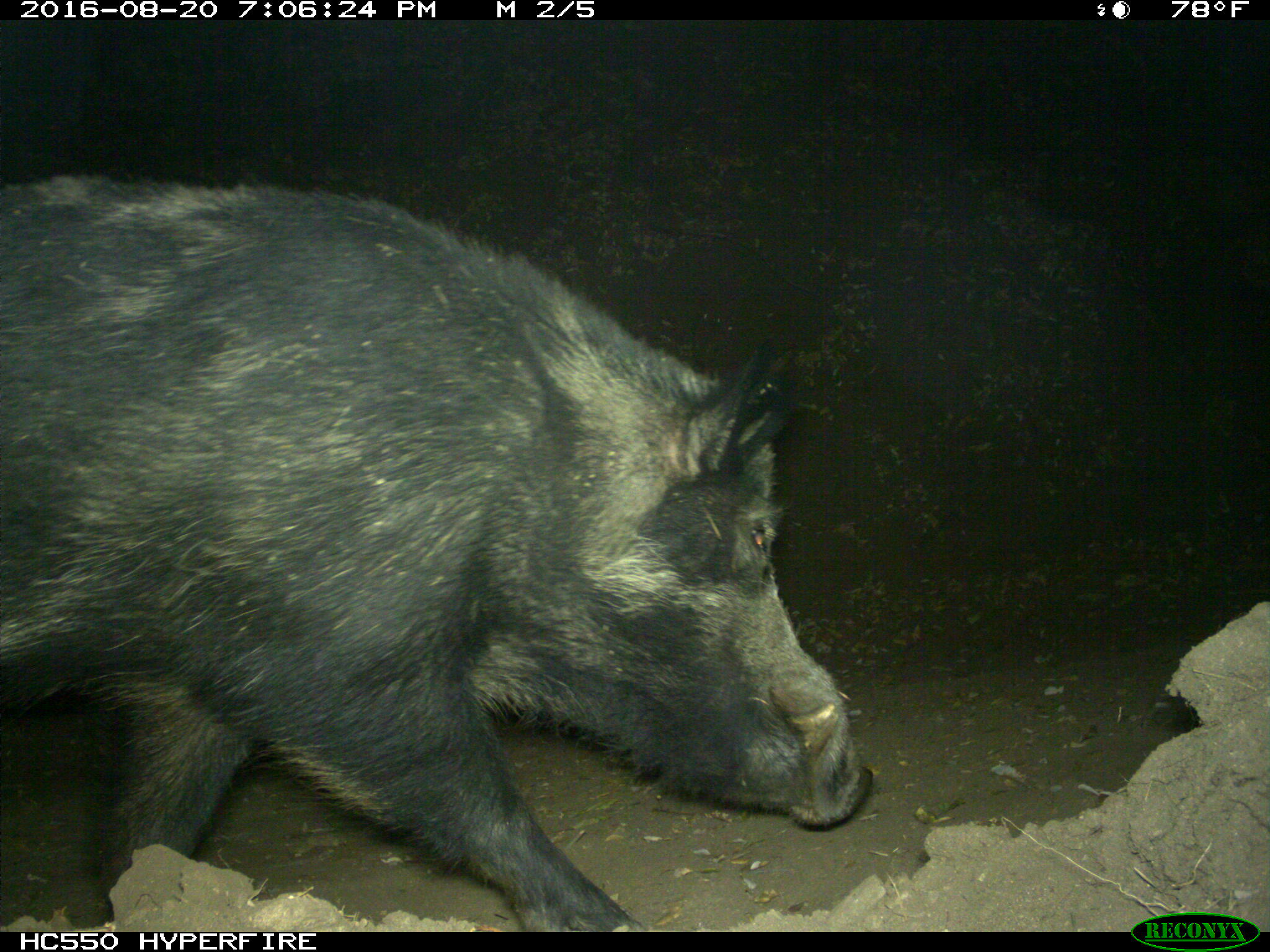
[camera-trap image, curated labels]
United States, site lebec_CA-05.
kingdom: Animalia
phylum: Chordata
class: Mammalia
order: Artiodactyla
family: Suidae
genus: Sus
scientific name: Sus scrofa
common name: wild boar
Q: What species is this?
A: Sus scrofa (wild boar).